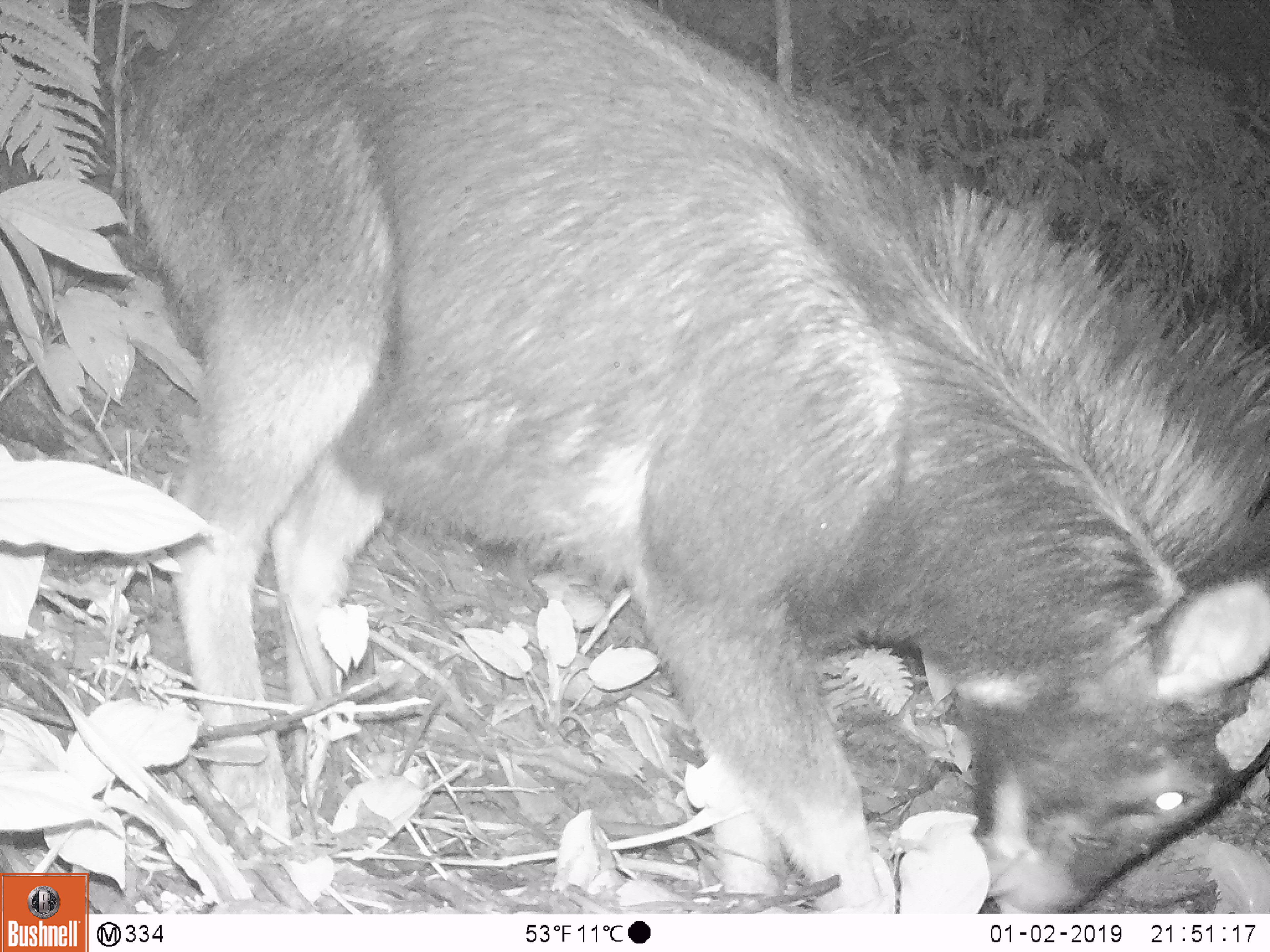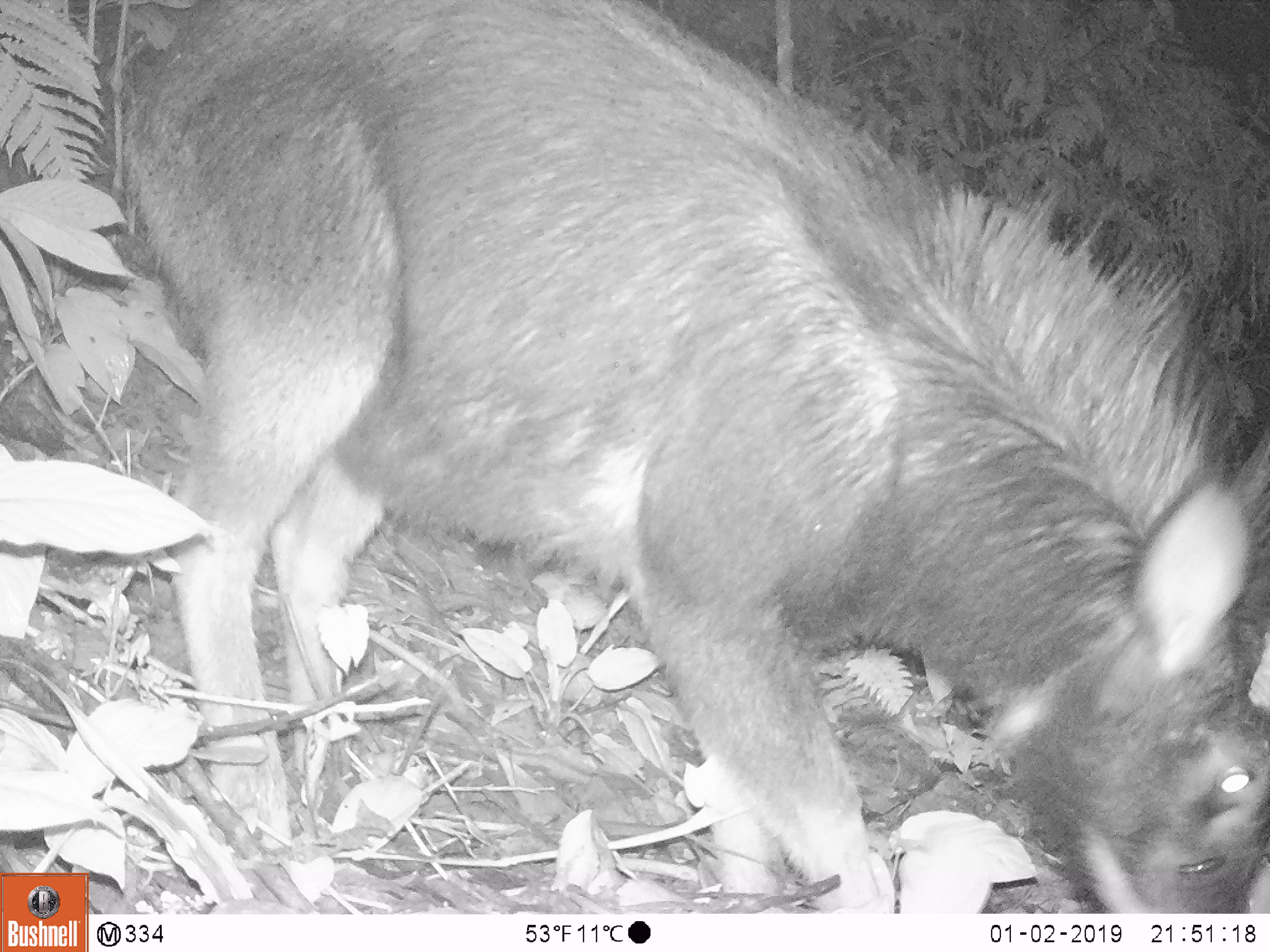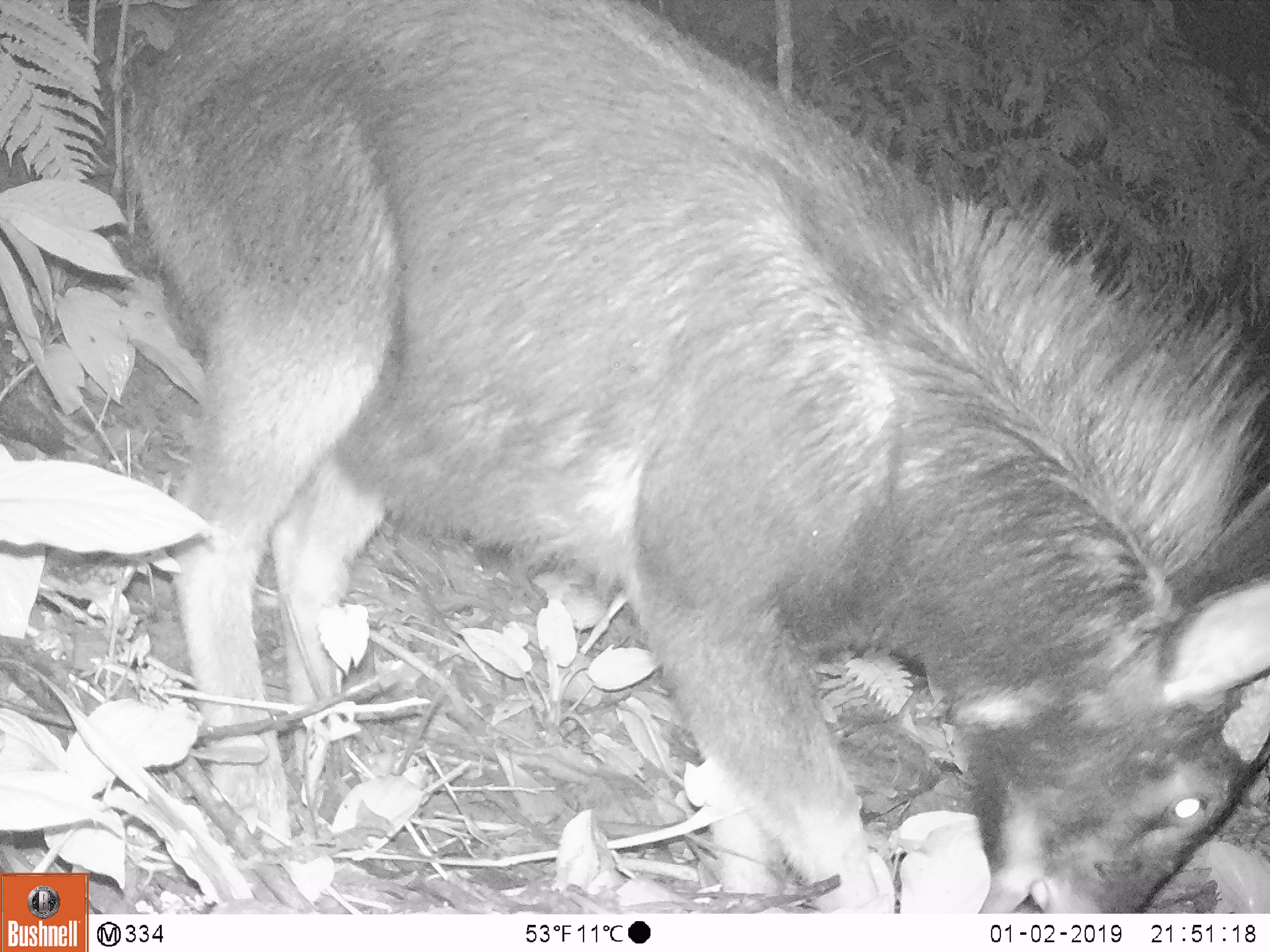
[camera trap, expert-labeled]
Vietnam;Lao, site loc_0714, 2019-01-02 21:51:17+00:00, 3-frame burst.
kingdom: Animalia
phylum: Chordata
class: Mammalia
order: Artiodactyla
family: Bovidae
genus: Capricornis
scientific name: Capricornis sumatraensis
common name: chinese serow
Chinese serow (Capricornis sumatraensis). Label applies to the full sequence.